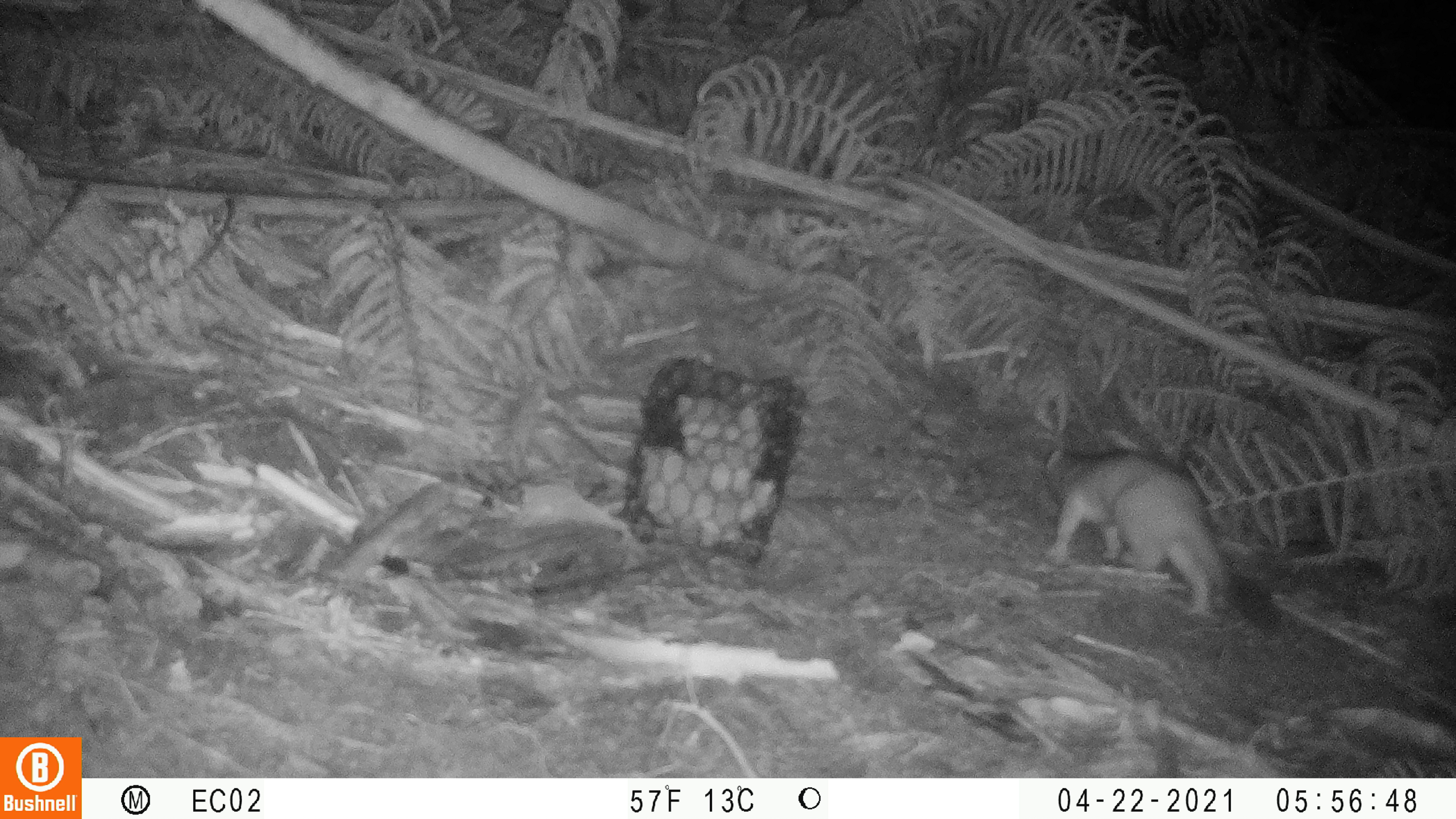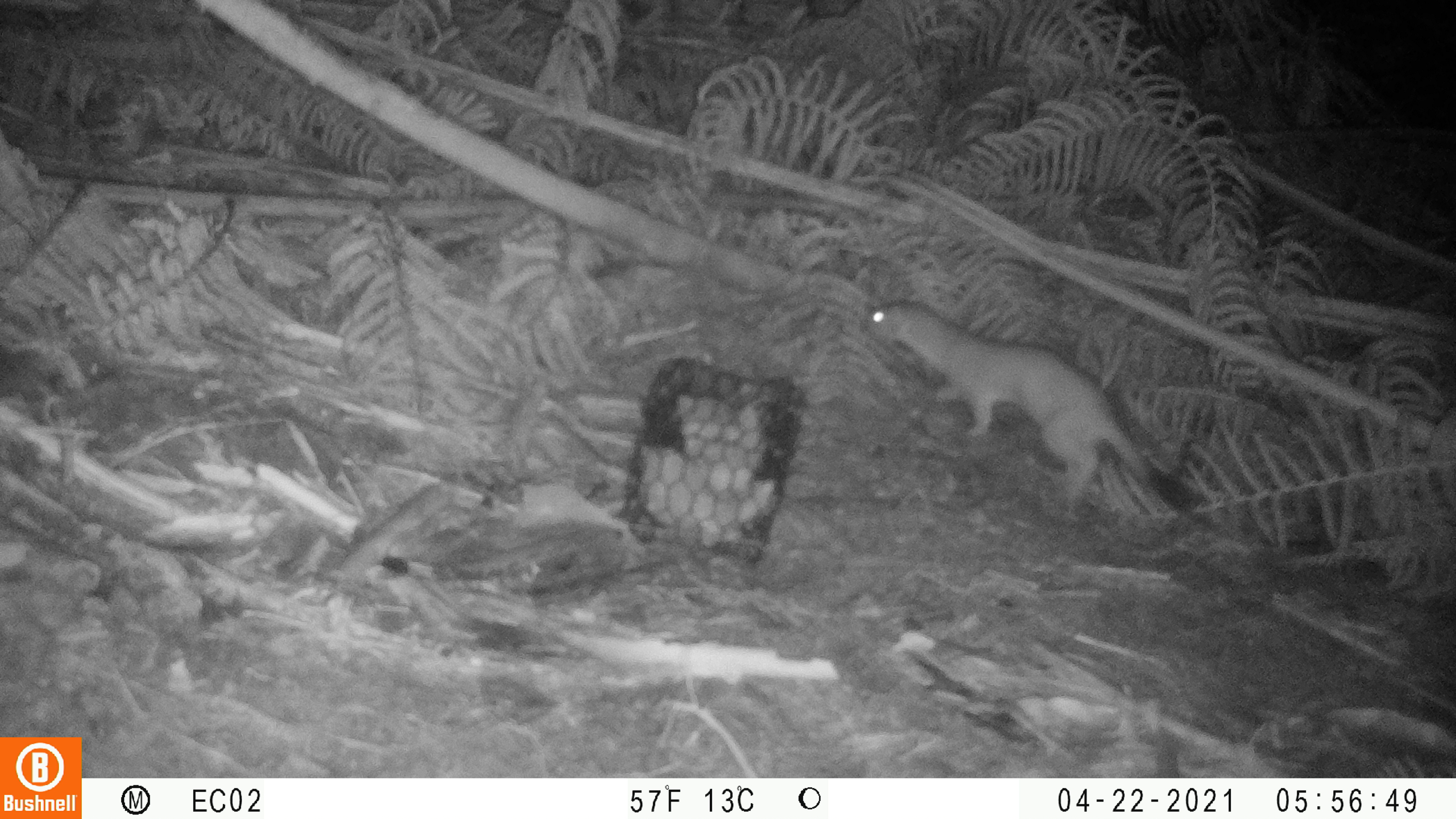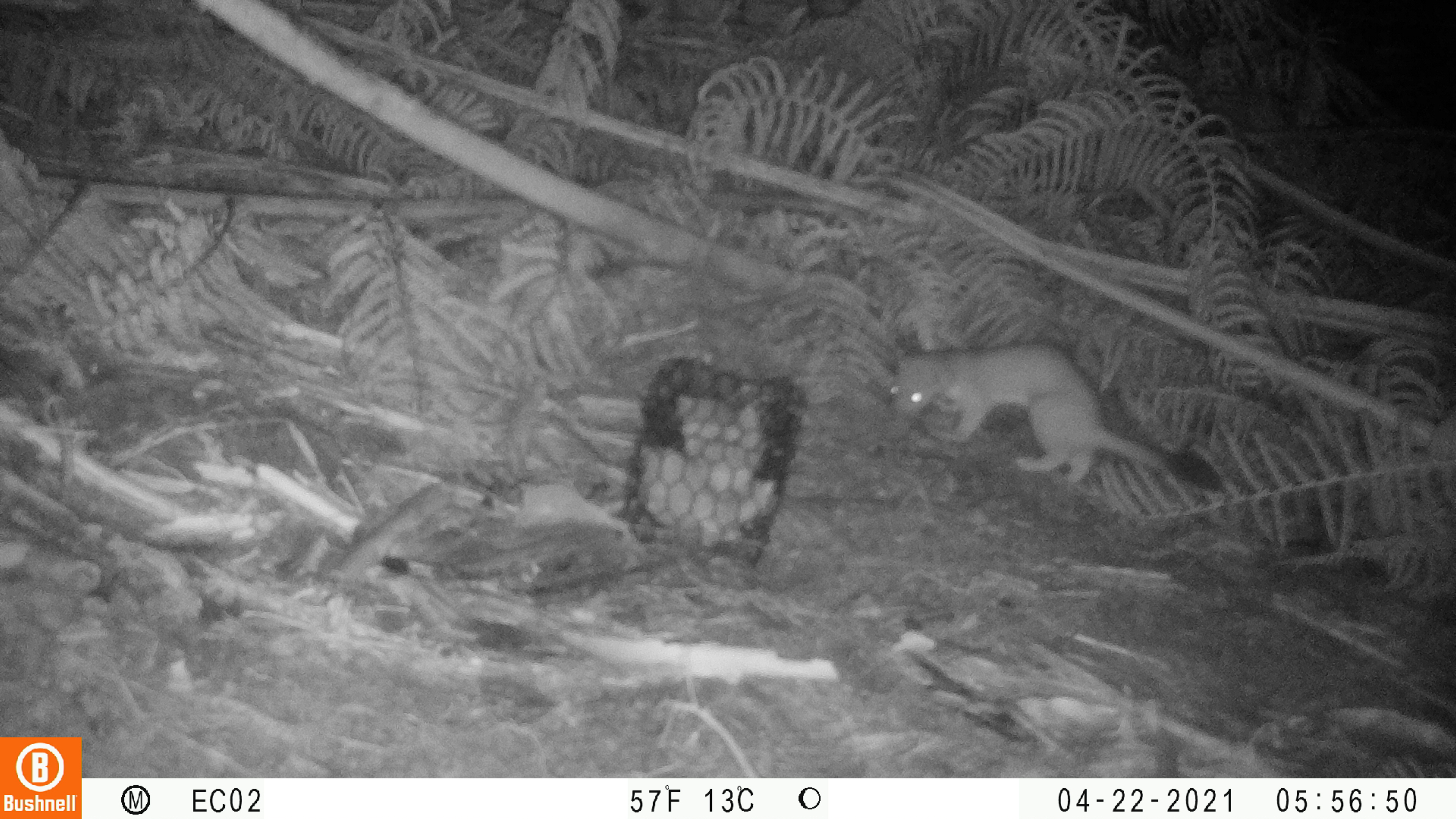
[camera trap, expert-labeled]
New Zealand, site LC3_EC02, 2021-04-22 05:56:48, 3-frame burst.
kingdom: Animalia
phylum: Chordata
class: Mammalia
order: Carnivora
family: Mustelidae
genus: Mustela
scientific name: Mustela erminea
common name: stoat